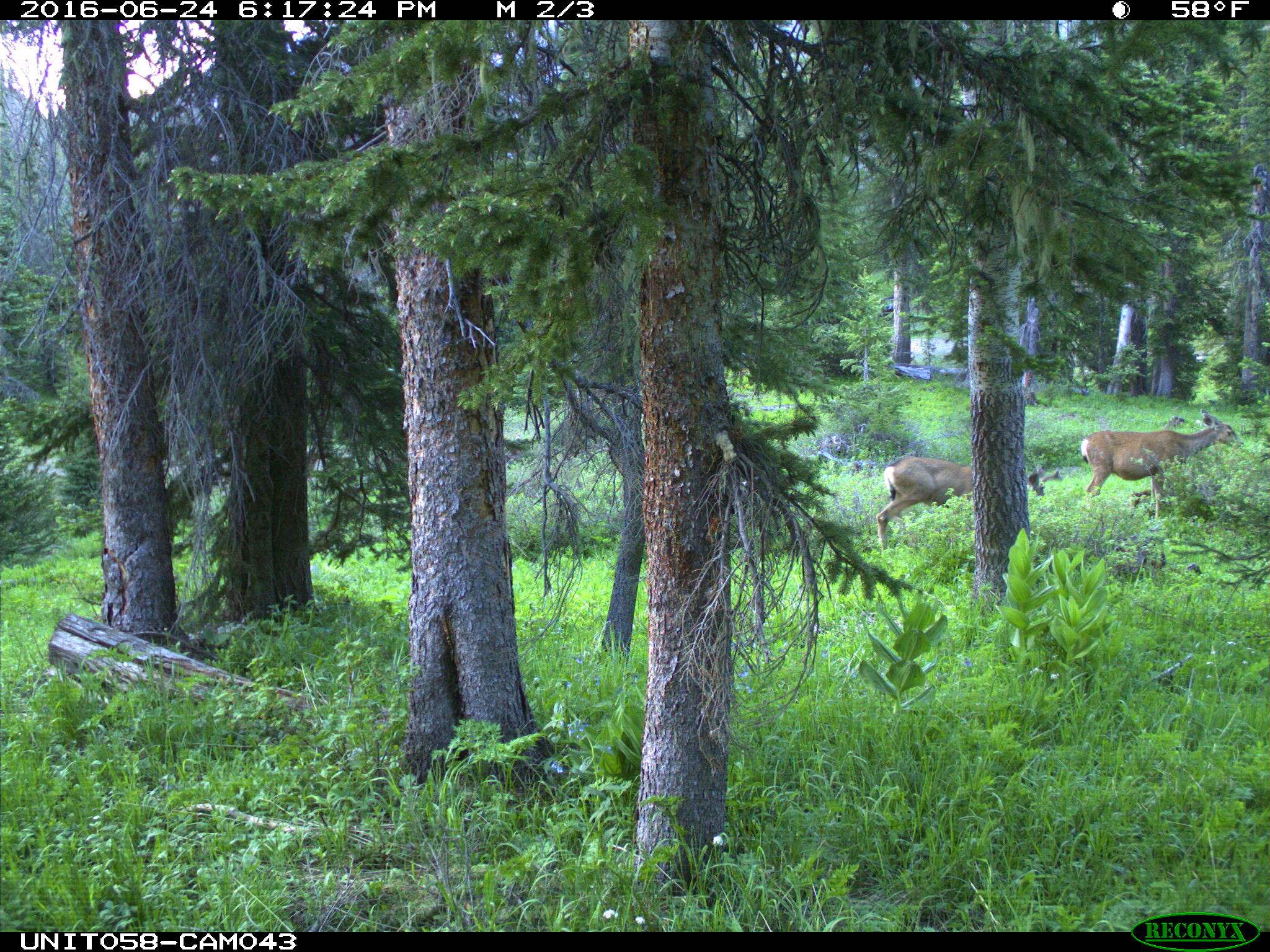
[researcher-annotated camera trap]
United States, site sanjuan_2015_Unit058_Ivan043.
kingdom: Animalia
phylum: Chordata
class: Mammalia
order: Artiodactyla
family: Cervidae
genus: Odocoileus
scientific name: Odocoileus hemionus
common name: mule deer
Odocoileus hemionus (mule deer).